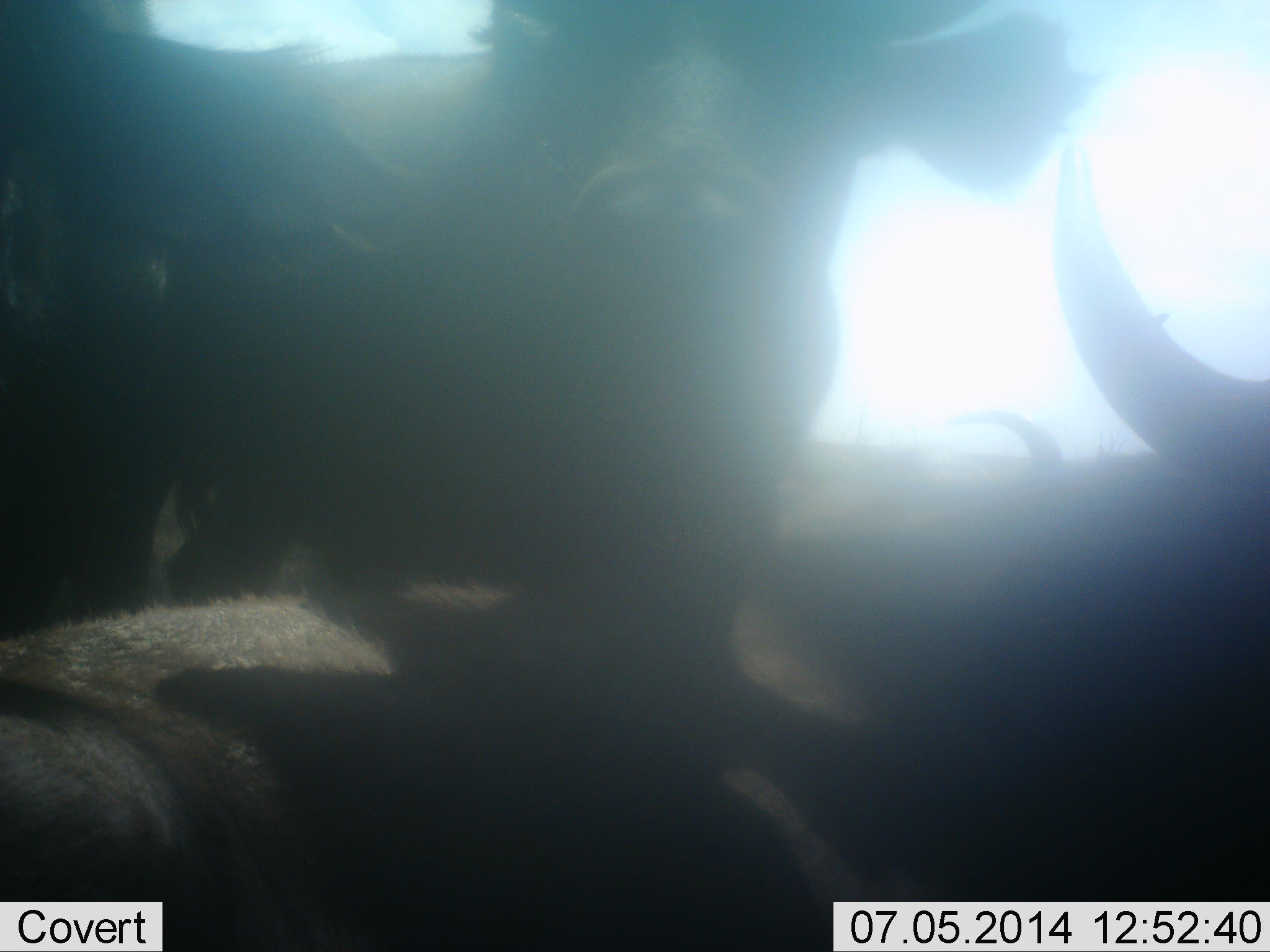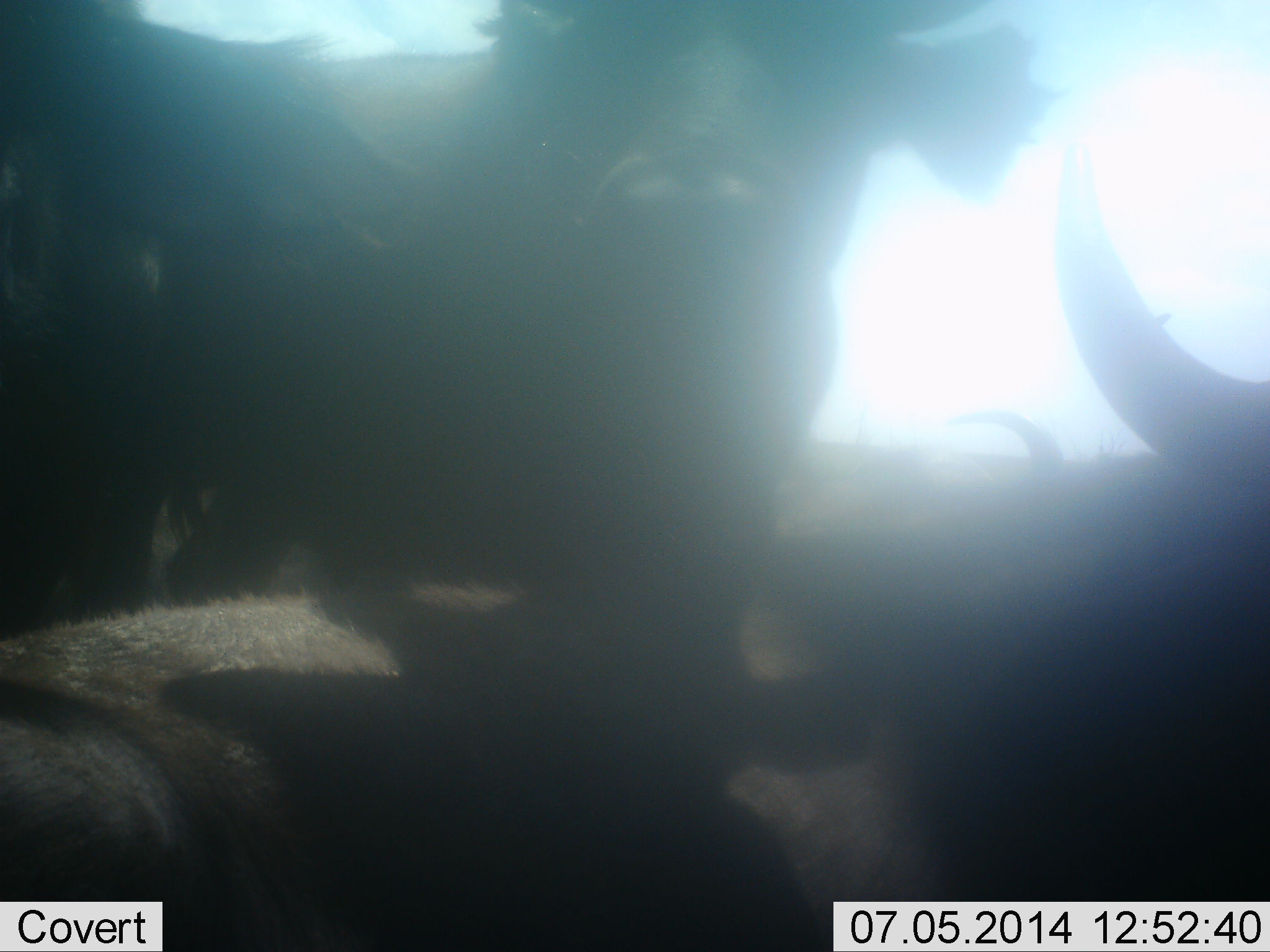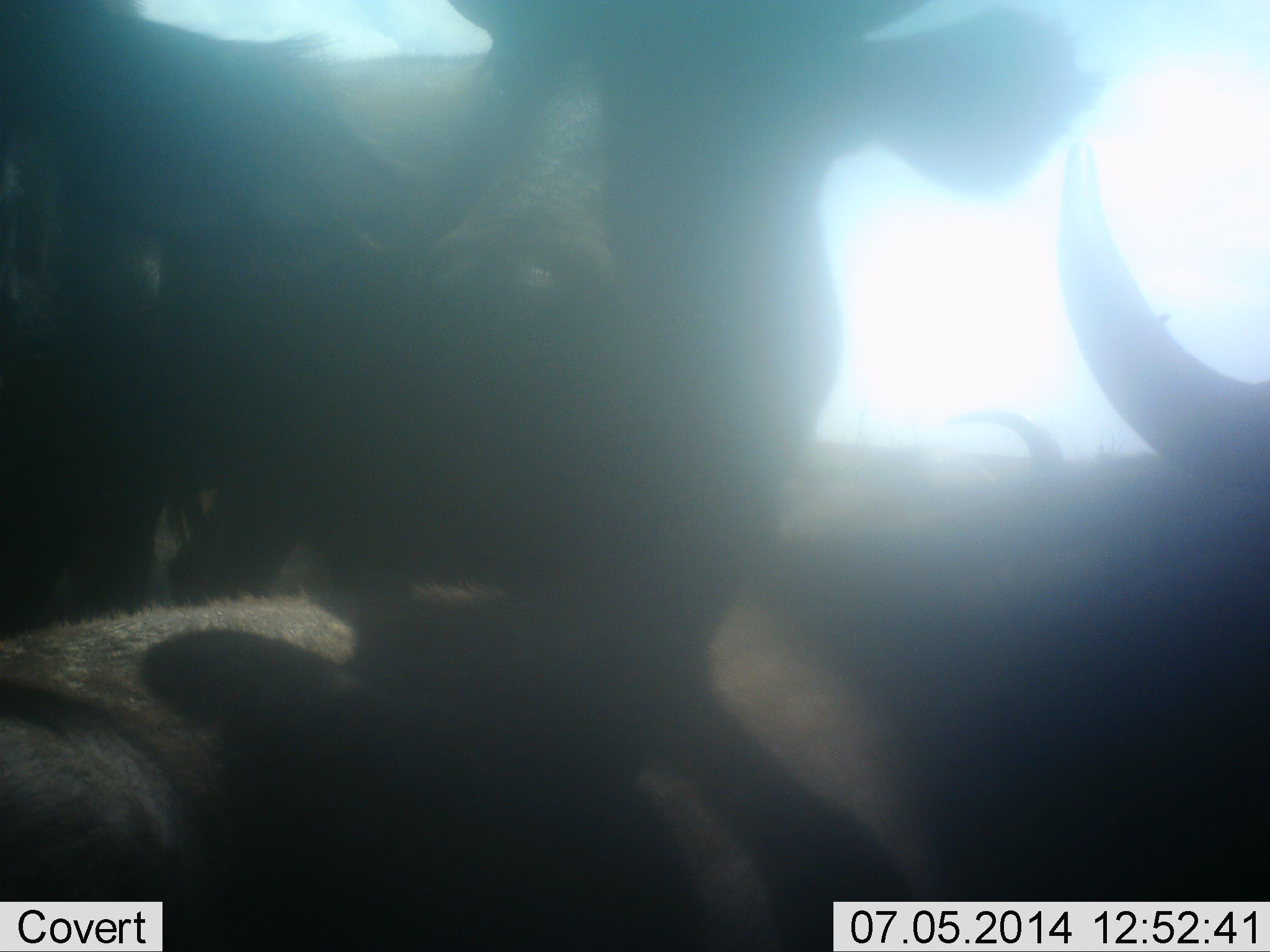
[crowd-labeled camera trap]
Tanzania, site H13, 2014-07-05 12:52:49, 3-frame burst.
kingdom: Animalia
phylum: Chordata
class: Mammalia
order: Artiodactyla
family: Bovidae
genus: Syncerus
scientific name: Syncerus caffer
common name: cape buffalo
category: buffalo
Buffalo (cape buffalo) (Syncerus caffer), count 3. Behavior (volunteer vote fractions): standing 80%, resting 80%, moving 0%, interacting 0%. Young present (vote fraction): 0%. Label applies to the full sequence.